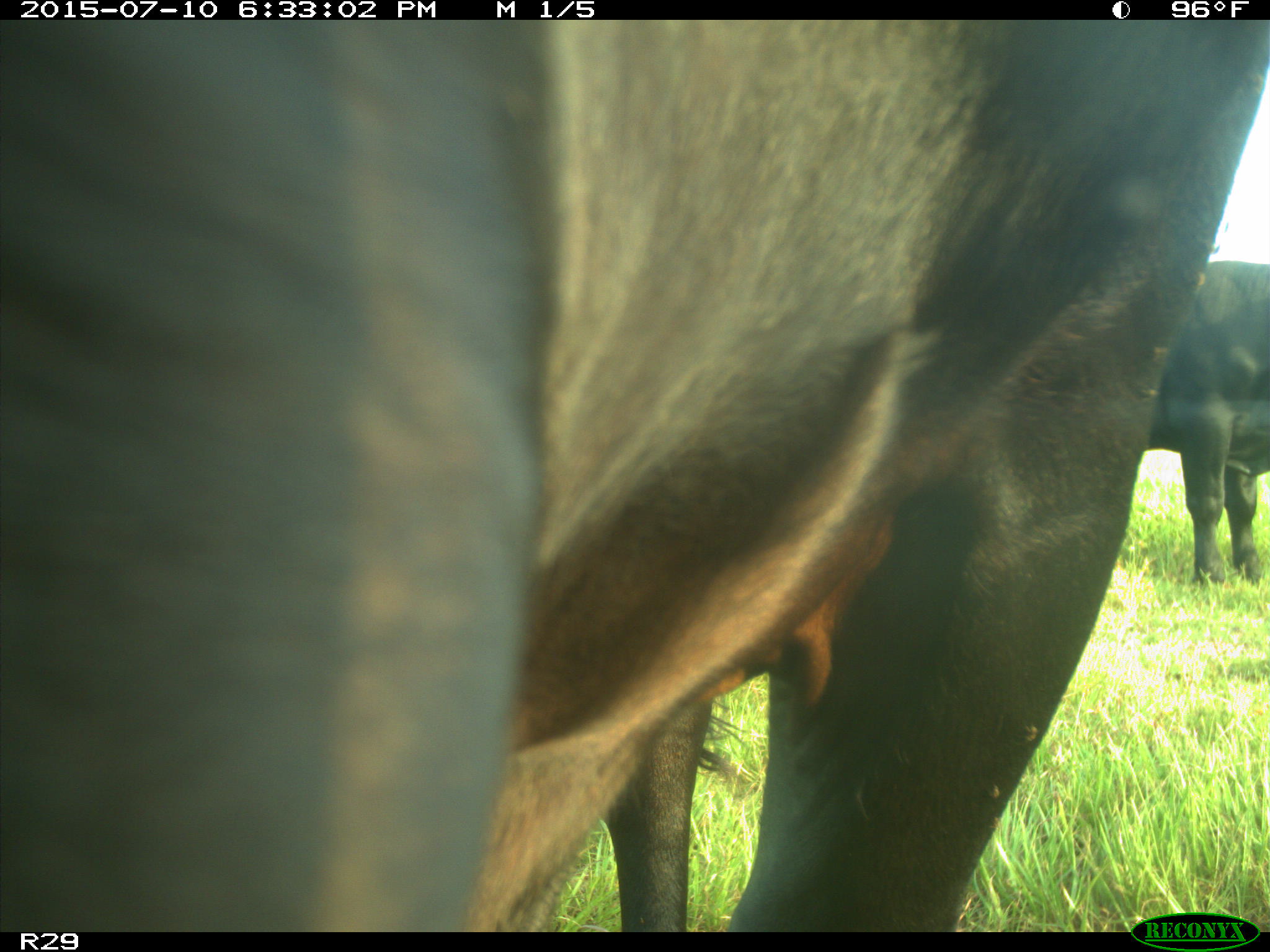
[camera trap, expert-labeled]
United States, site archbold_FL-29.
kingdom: Animalia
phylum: Chordata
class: Mammalia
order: Artiodactyla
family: Bovidae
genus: Bos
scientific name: Bos taurus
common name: domestic cow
Bos taurus (domestic cow).